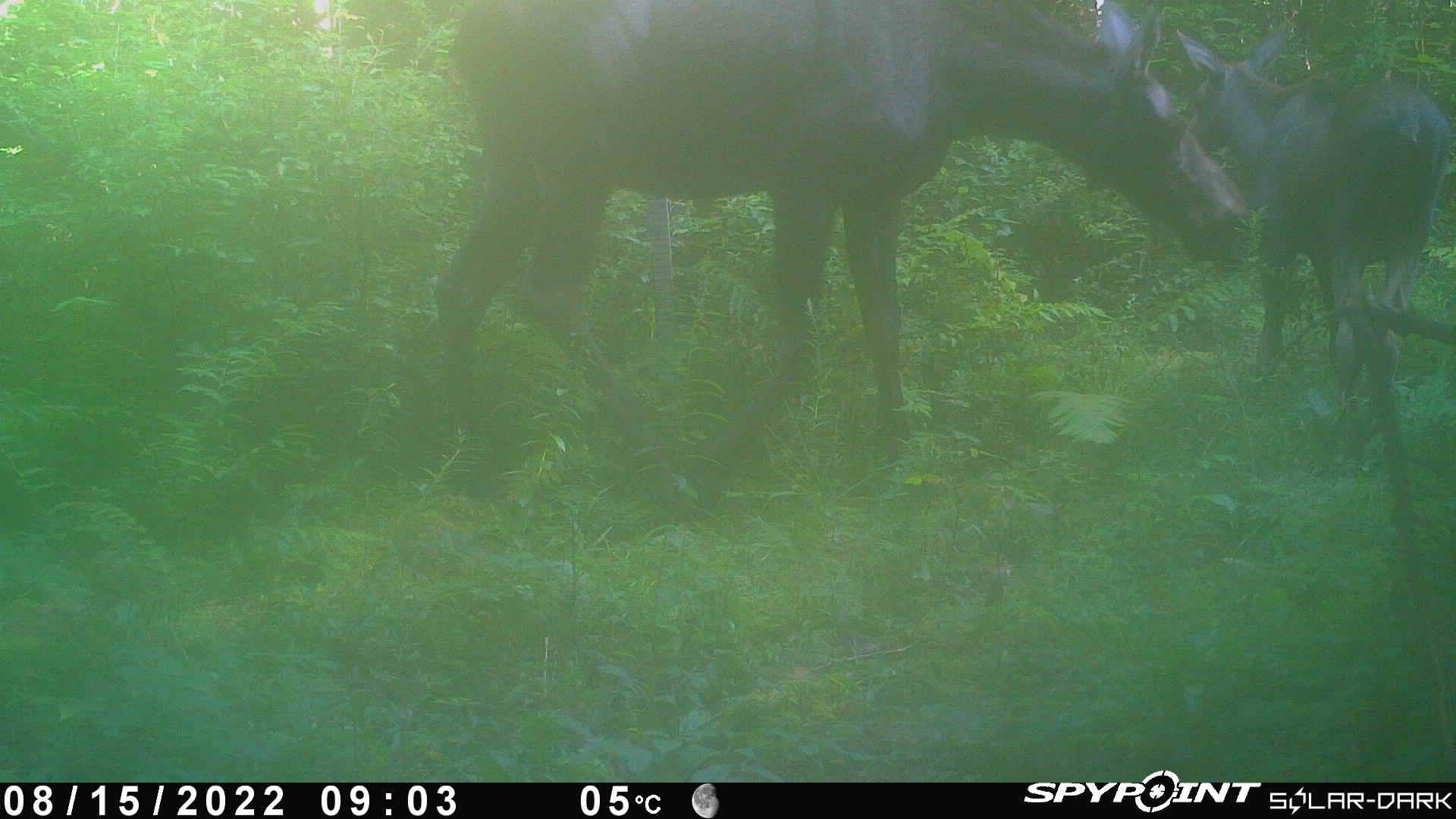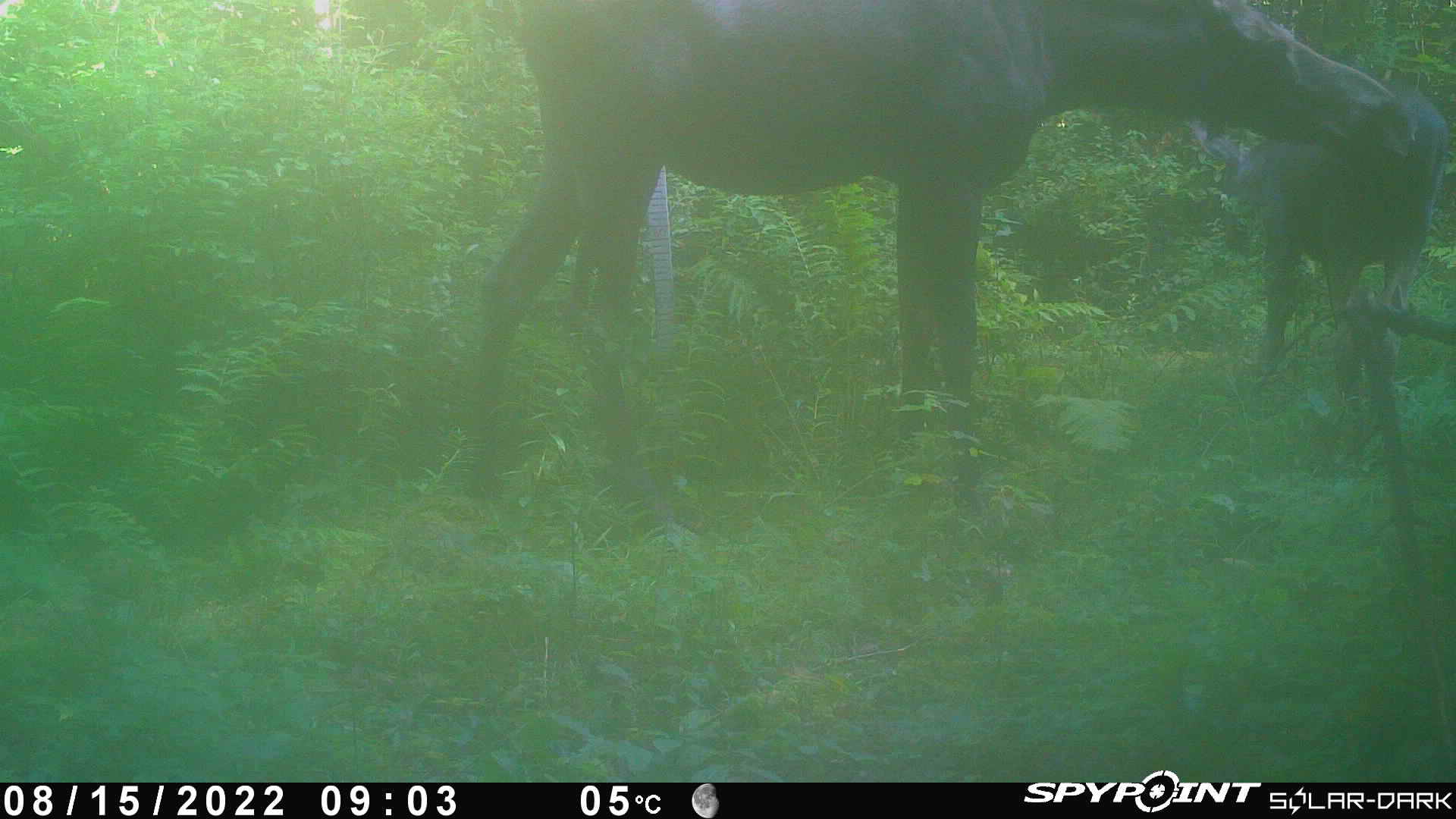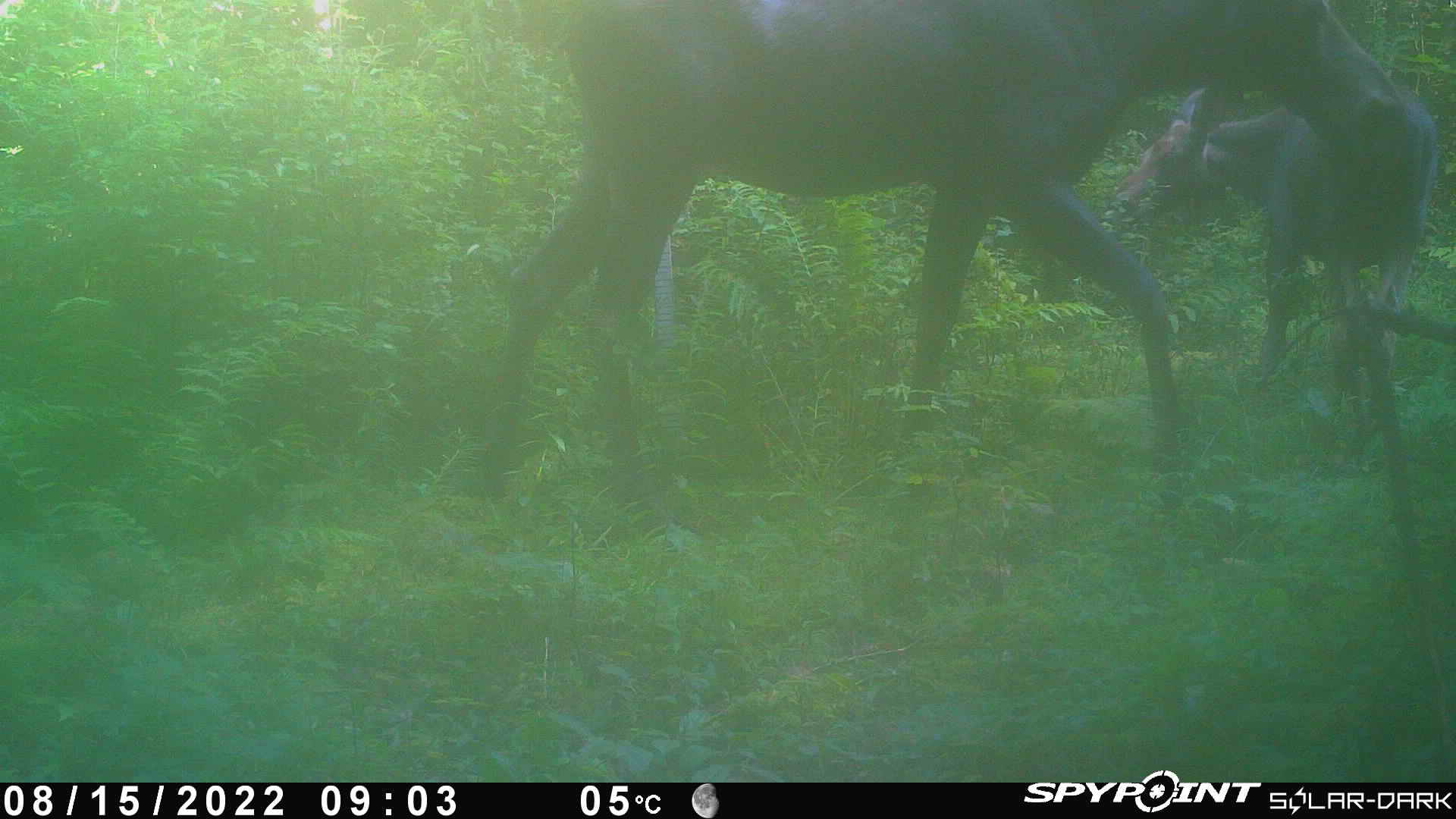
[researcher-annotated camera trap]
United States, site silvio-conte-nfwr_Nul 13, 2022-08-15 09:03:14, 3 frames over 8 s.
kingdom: Animalia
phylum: Chordata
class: Mammalia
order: Artiodactyla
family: Cervidae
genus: Alces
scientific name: Alces alces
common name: moose